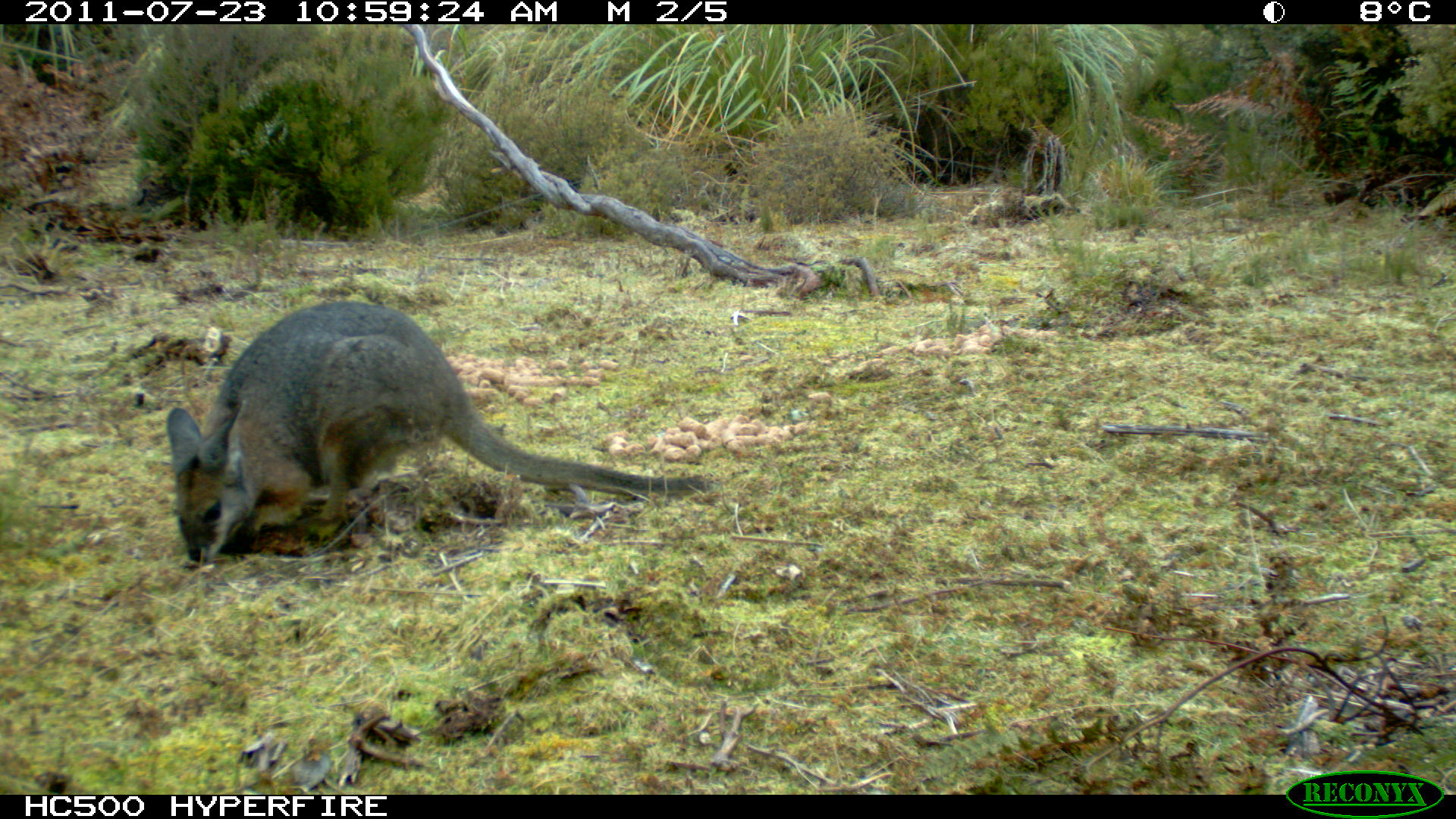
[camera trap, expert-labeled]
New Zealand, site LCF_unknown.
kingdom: Animalia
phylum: Chordata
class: Mammalia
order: Diprotodontia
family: Macropodidae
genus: Notamacropus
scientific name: Notamacropus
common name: wallaby